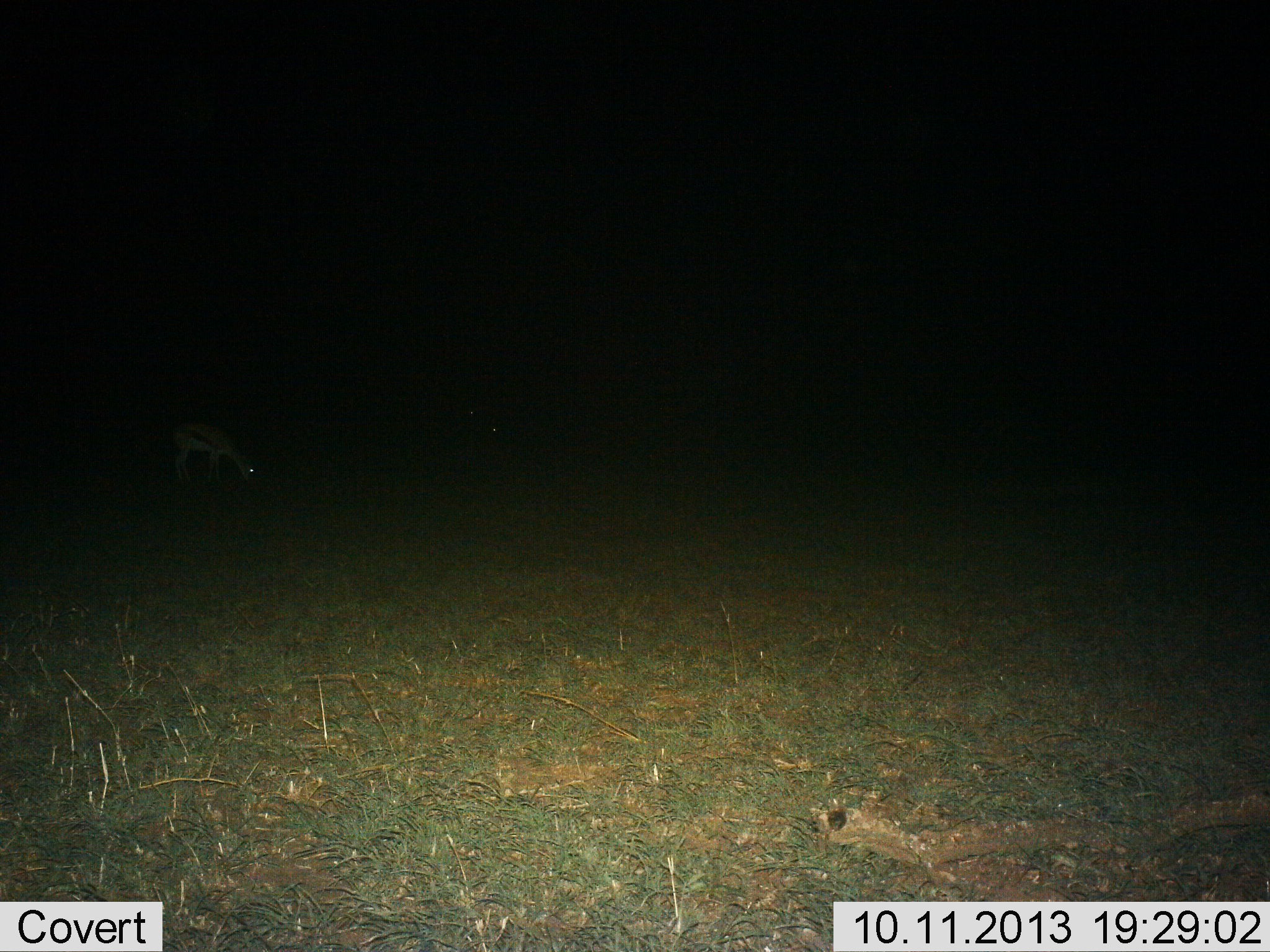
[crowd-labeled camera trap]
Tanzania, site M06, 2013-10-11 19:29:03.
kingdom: Animalia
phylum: Chordata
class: Mammalia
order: Artiodactyla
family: Bovidae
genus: Eudorcas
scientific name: Eudorcas thomsonii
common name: thomson's gazelle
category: gazellethomsons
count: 1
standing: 20%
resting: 0%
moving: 0%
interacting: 0%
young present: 0%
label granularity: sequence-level